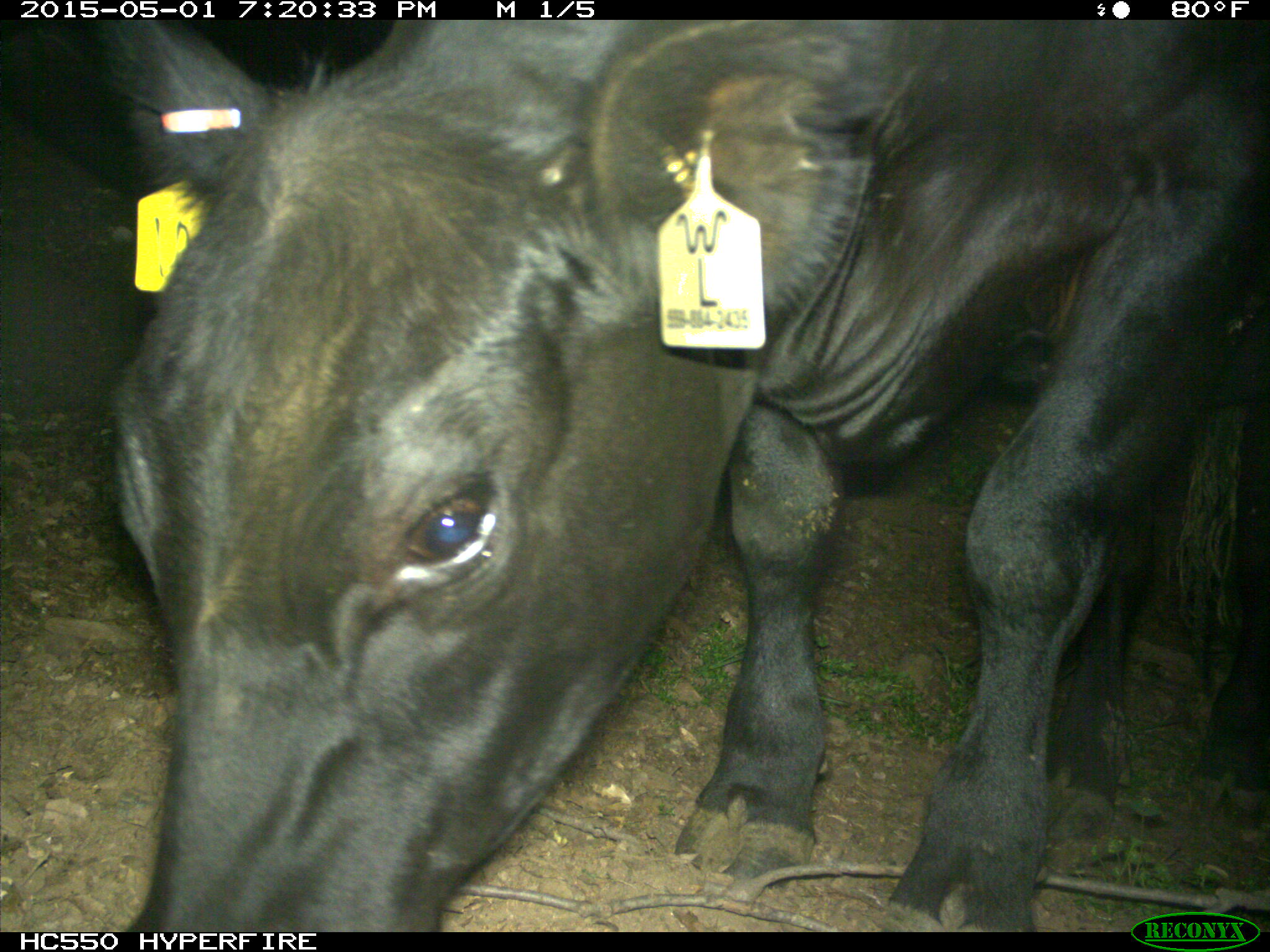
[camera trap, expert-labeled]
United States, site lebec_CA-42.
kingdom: Animalia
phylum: Chordata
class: Mammalia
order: Artiodactyla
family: Bovidae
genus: Bos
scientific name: Bos taurus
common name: domestic cow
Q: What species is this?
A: Bos taurus (domestic cow).